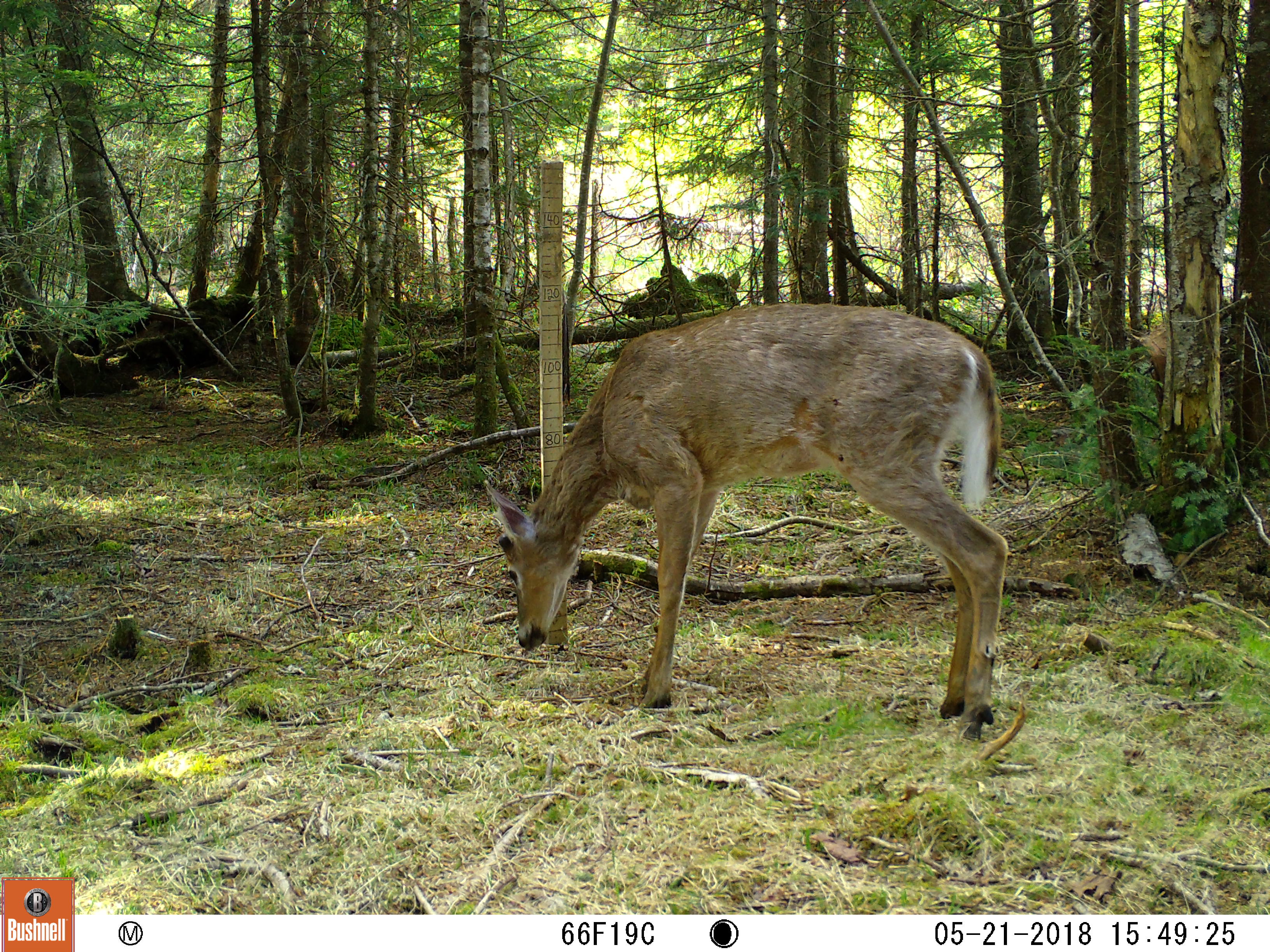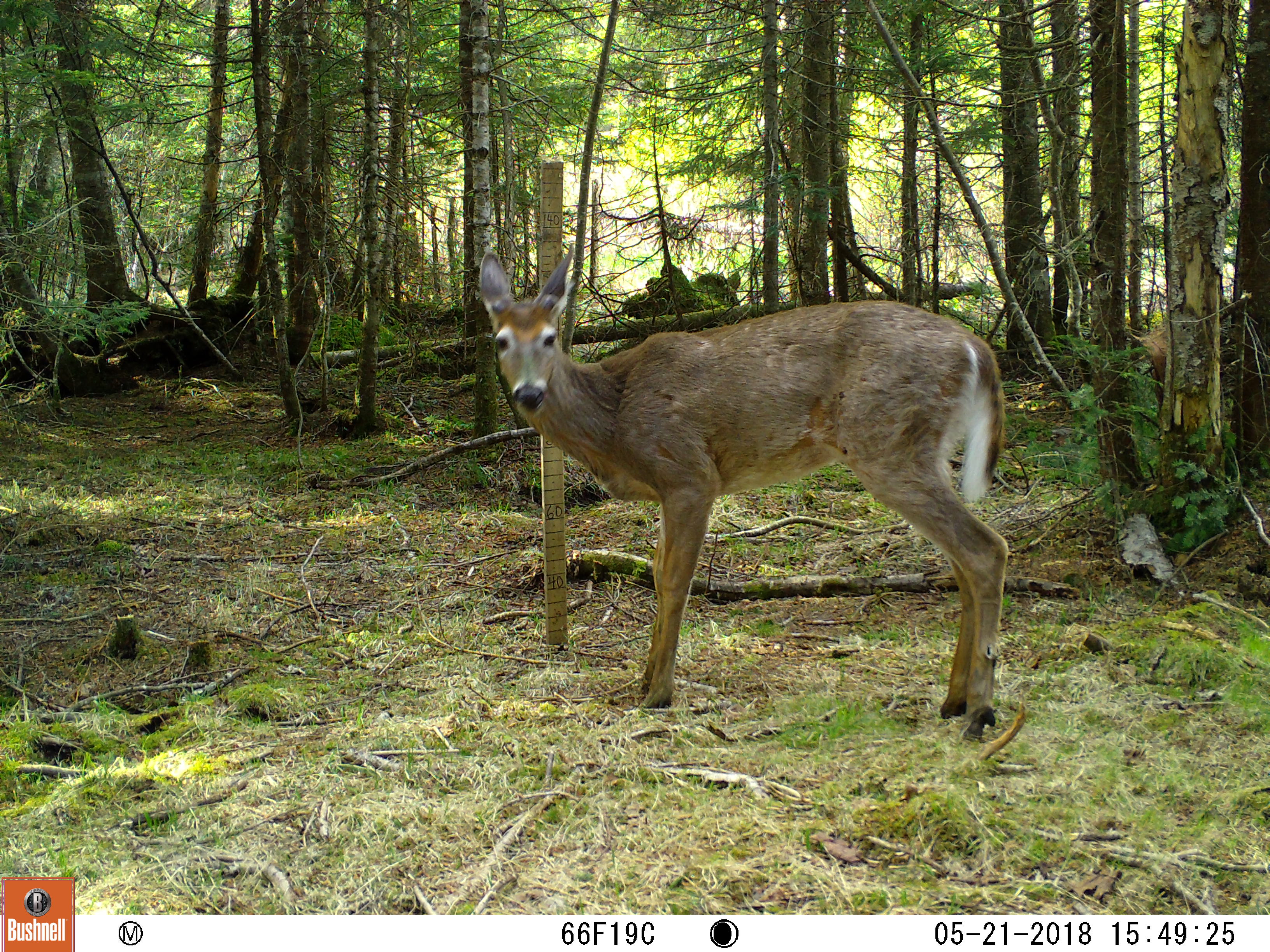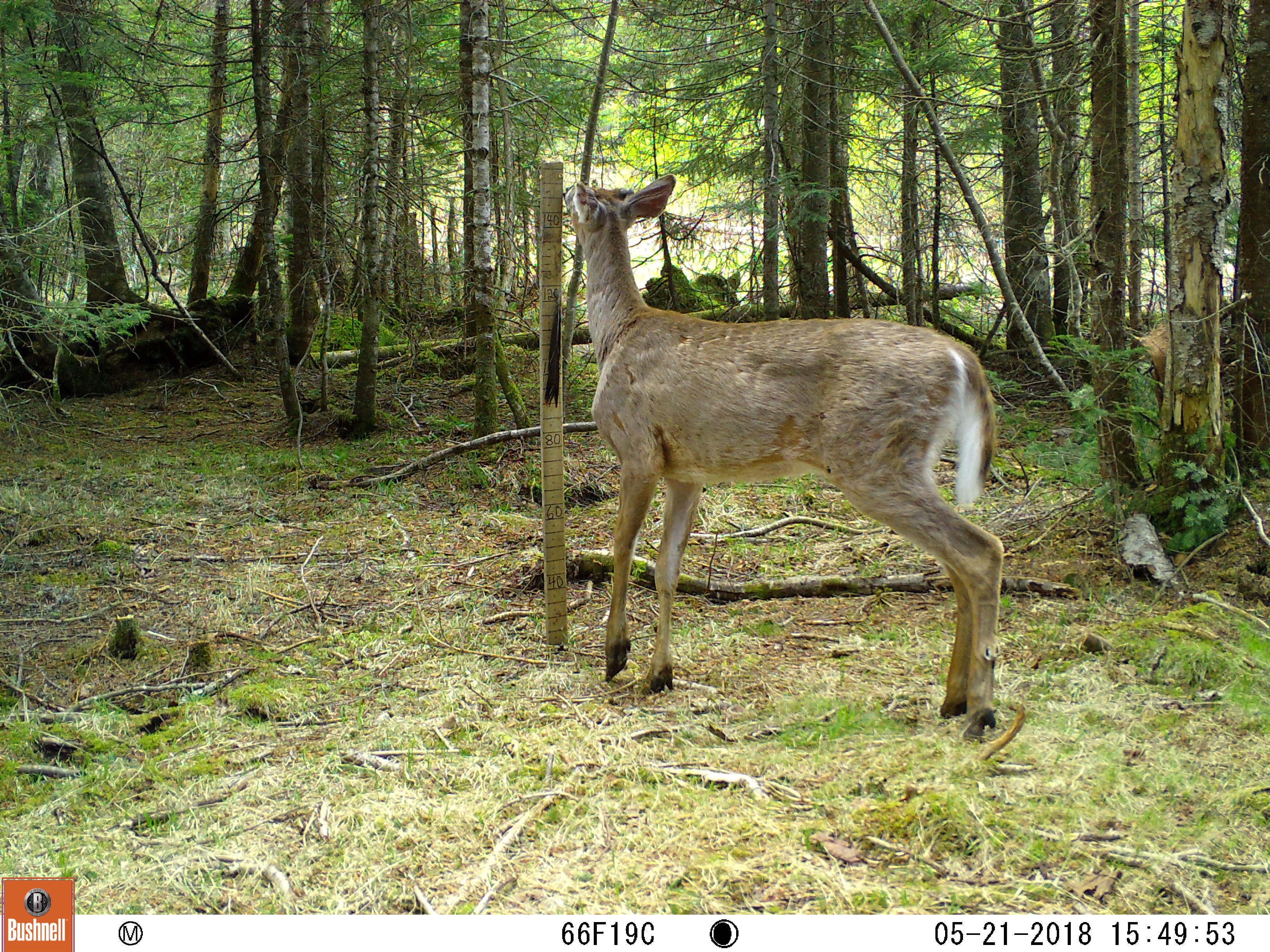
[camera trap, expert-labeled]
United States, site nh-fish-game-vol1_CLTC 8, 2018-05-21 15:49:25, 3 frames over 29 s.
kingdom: Animalia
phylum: Chordata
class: Mammalia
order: Artiodactyla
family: Cervidae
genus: Odocoileus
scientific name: Odocoileus virginianus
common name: white-tailed deer